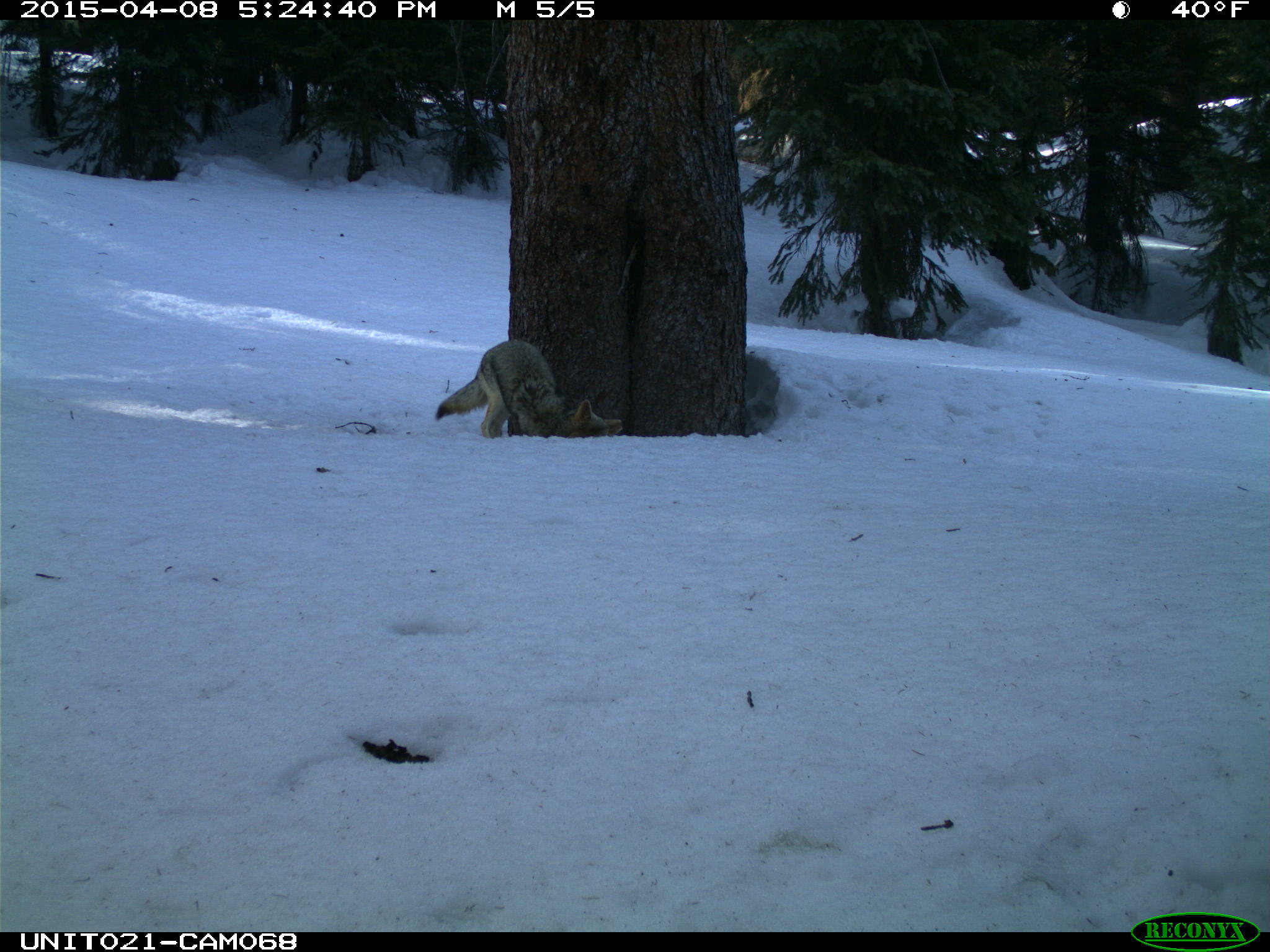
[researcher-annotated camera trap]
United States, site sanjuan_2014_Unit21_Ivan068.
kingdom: Animalia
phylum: Chordata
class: Mammalia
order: Carnivora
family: Canidae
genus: Canis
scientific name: Canis latrans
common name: coyote